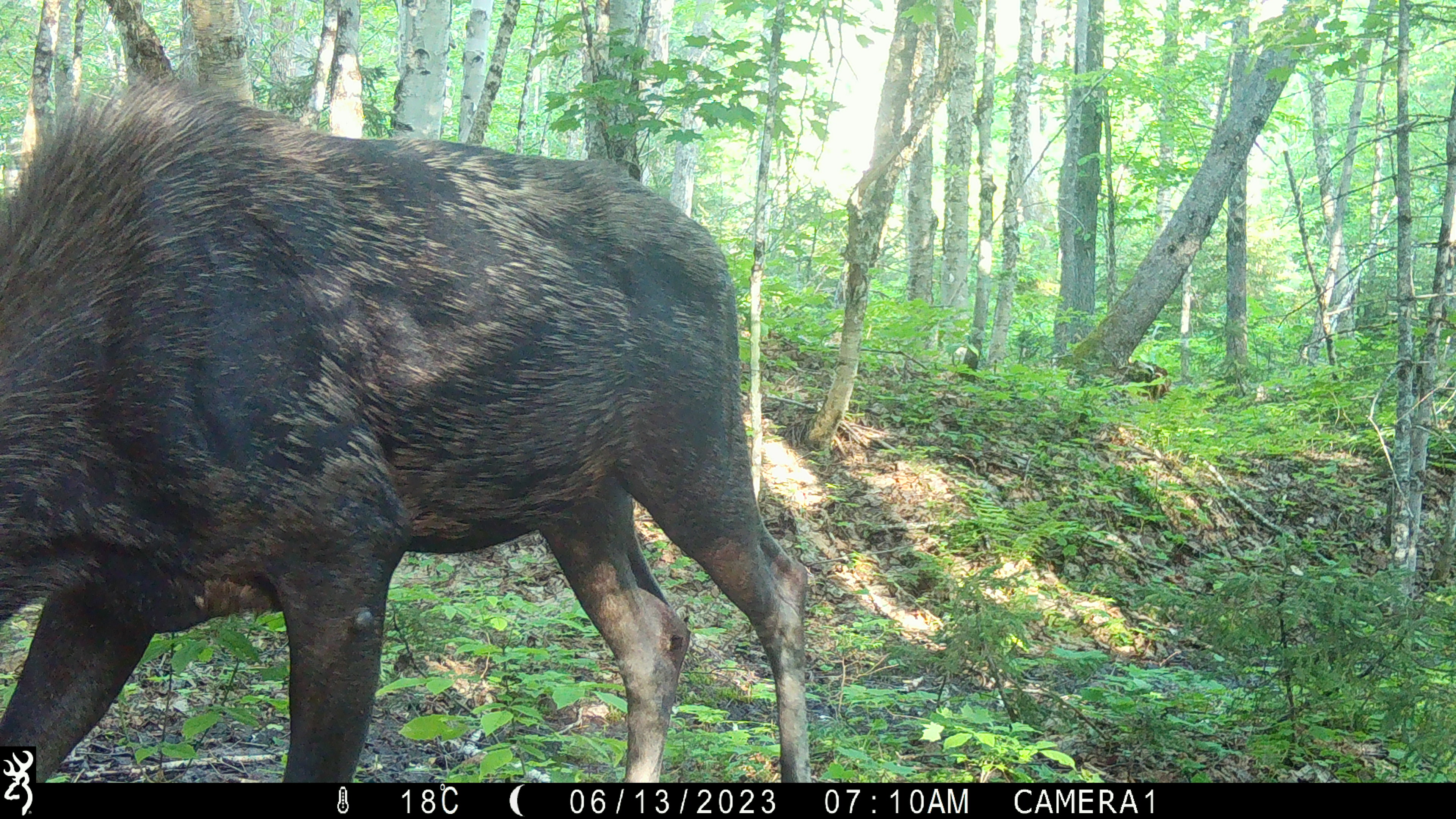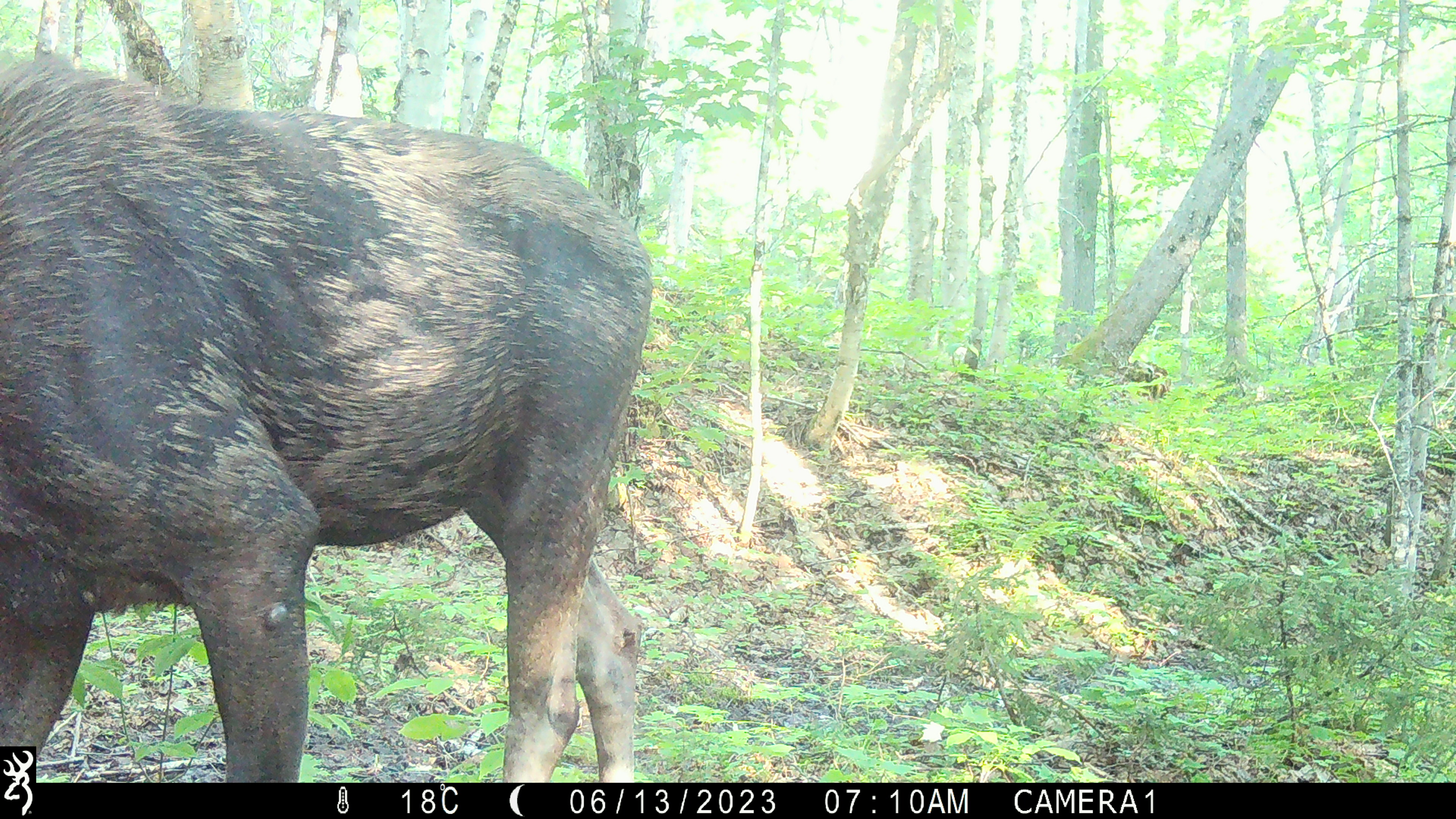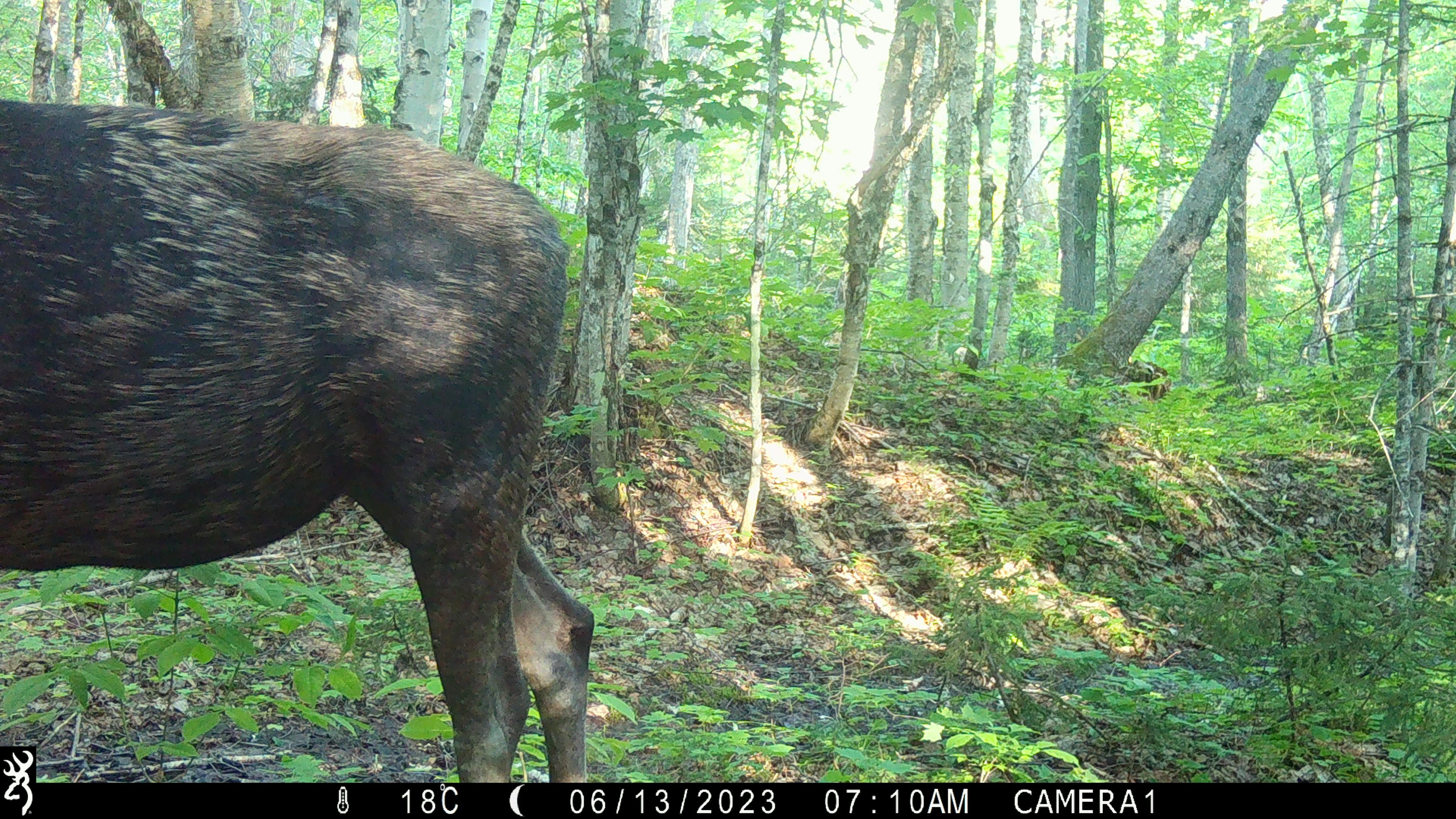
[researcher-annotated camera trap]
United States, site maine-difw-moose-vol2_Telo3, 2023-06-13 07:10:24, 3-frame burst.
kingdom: Animalia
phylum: Chordata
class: Mammalia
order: Artiodactyla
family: Cervidae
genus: Alces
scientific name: Alces alces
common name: moose